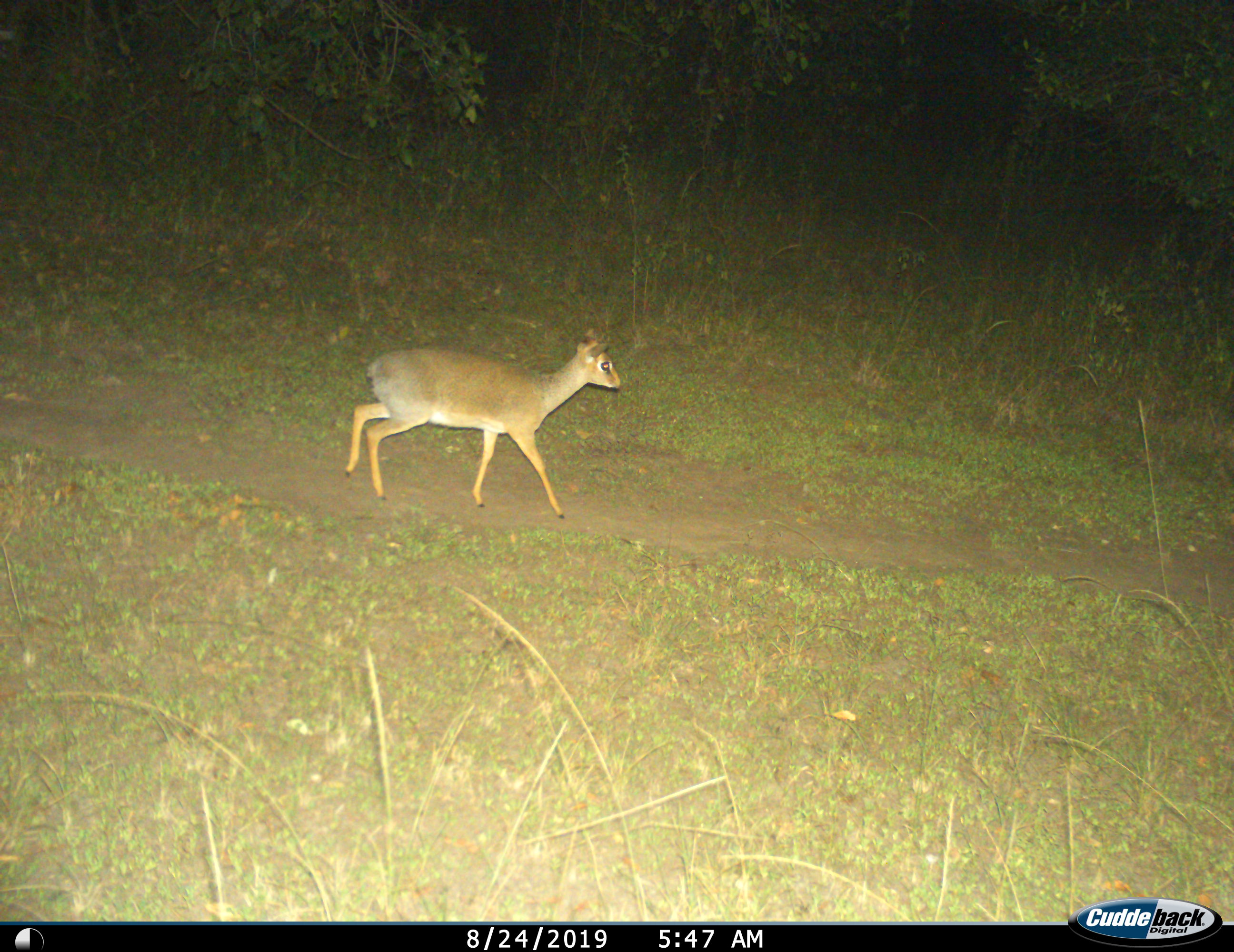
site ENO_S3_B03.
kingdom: Animalia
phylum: Chordata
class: Mammalia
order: Artiodactyla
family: Bovidae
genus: Madoqua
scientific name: Madoqua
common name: dik-dik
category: dikdik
Dikdik (dik-dik) (Madoqua), count 1. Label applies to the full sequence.